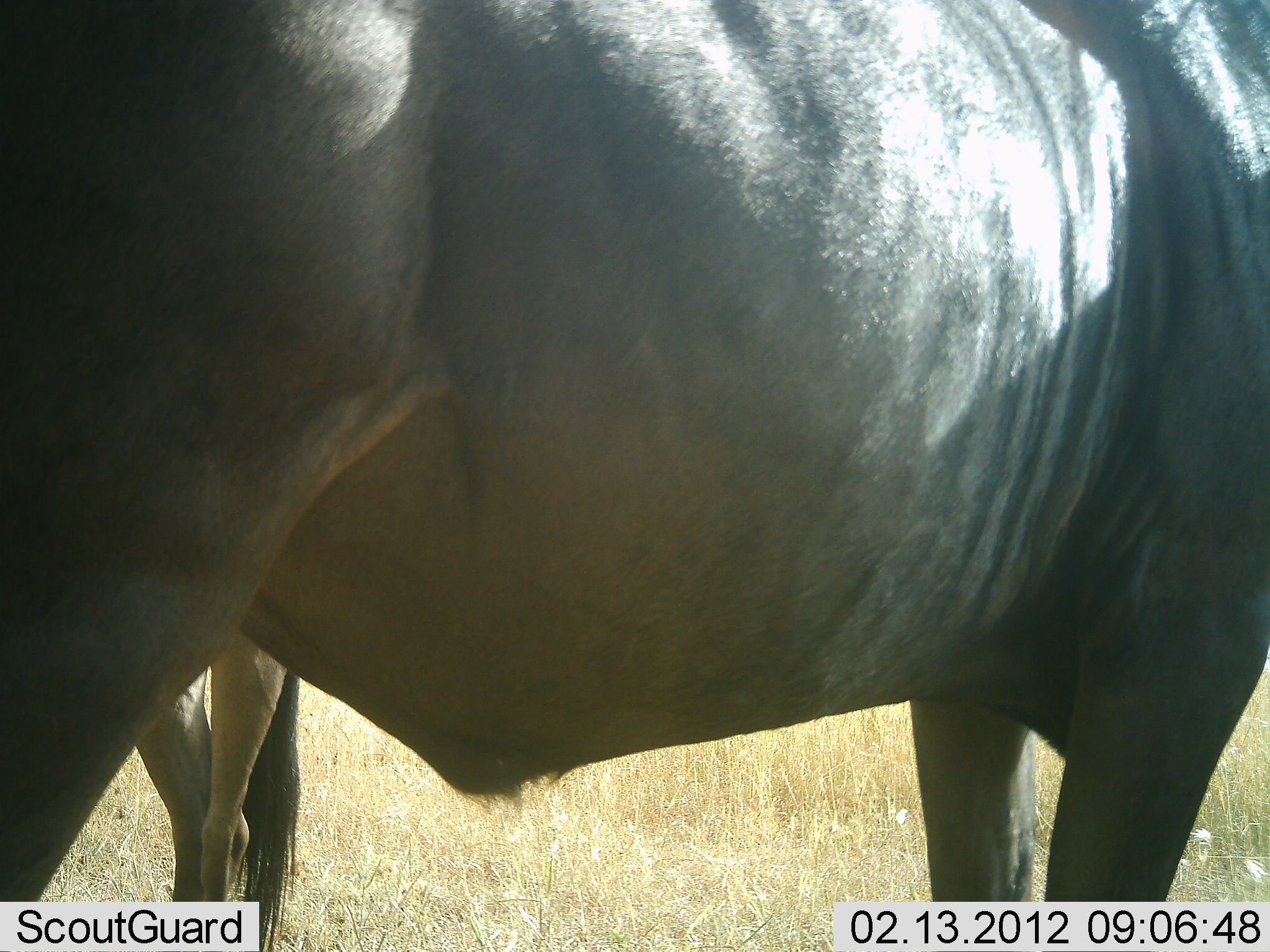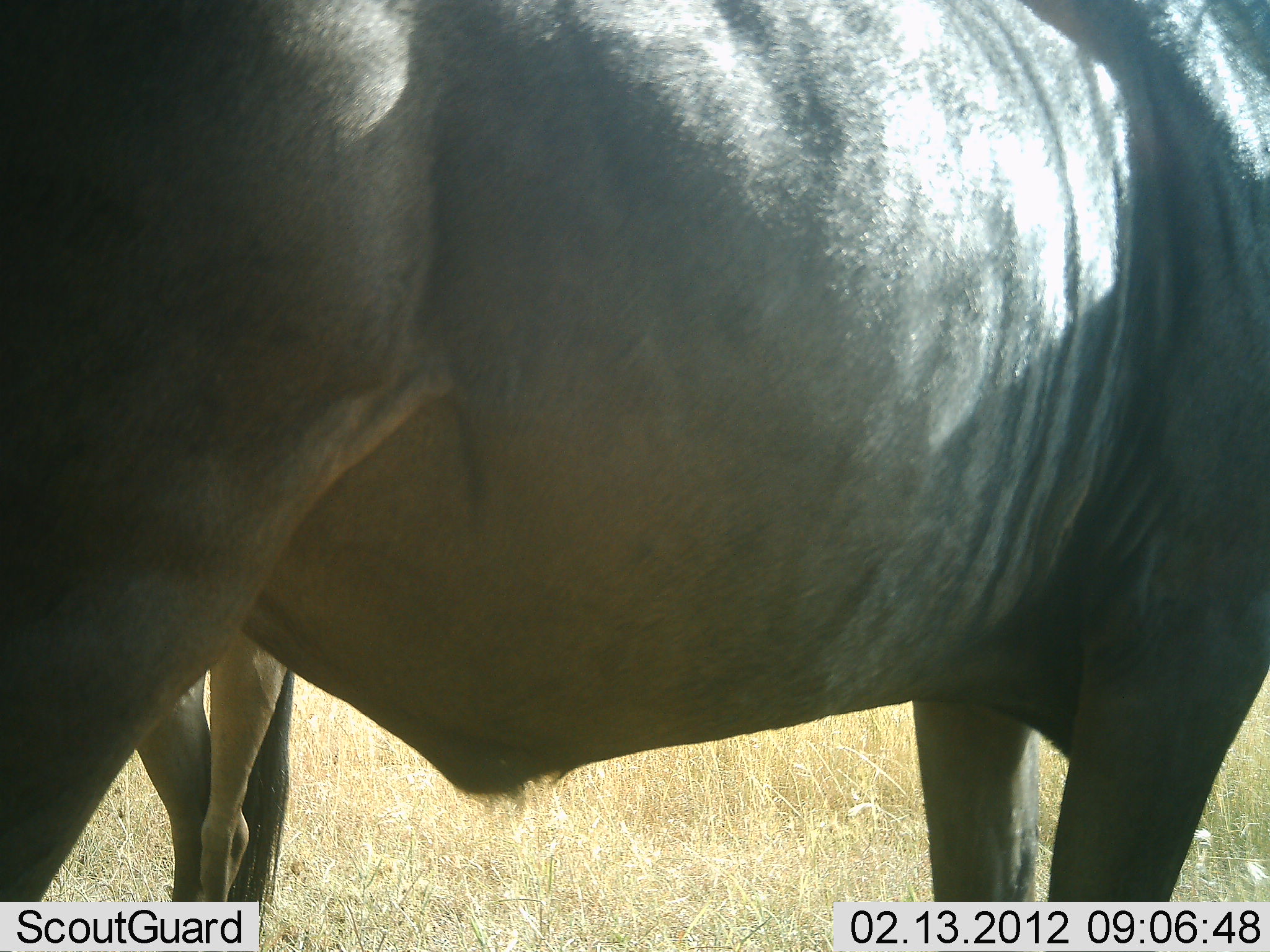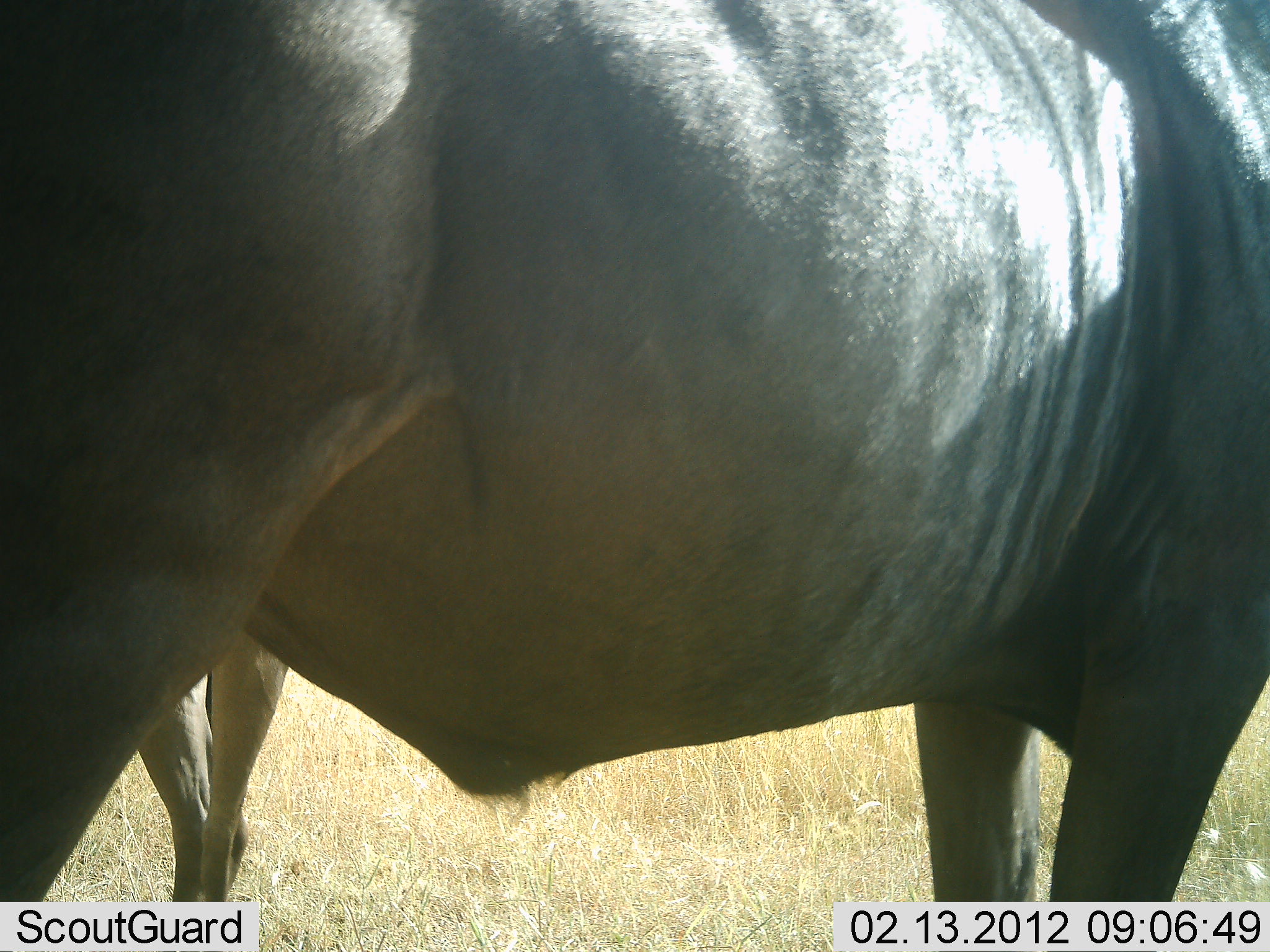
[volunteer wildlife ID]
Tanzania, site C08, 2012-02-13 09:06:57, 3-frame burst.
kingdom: Animalia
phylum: Chordata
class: Mammalia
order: Artiodactyla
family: Bovidae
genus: Connochaetes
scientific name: Connochaetes taurinus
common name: blue wildebeest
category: wildebeest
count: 2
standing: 94%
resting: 0%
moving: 6%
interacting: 0%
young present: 0%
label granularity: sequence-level